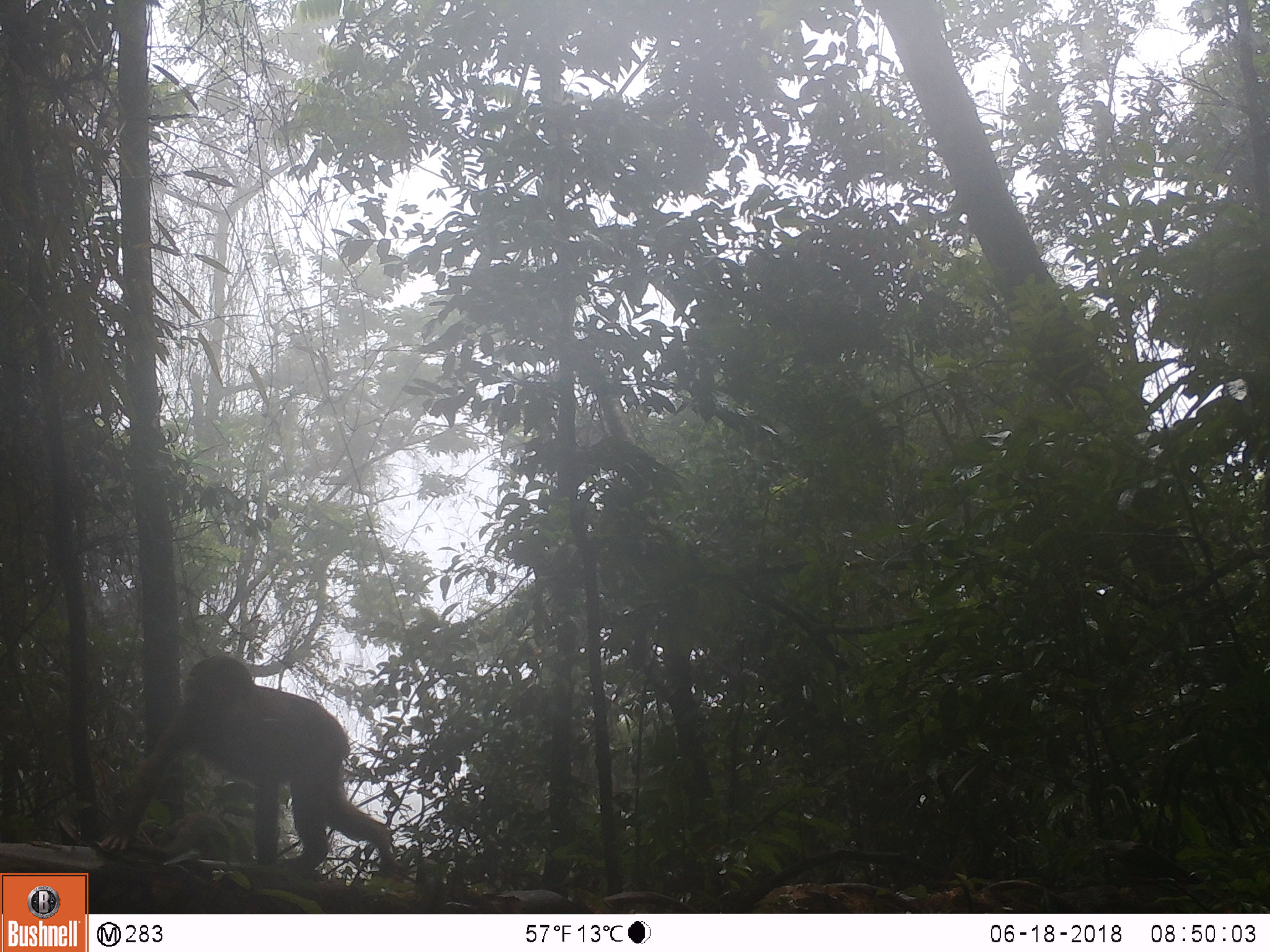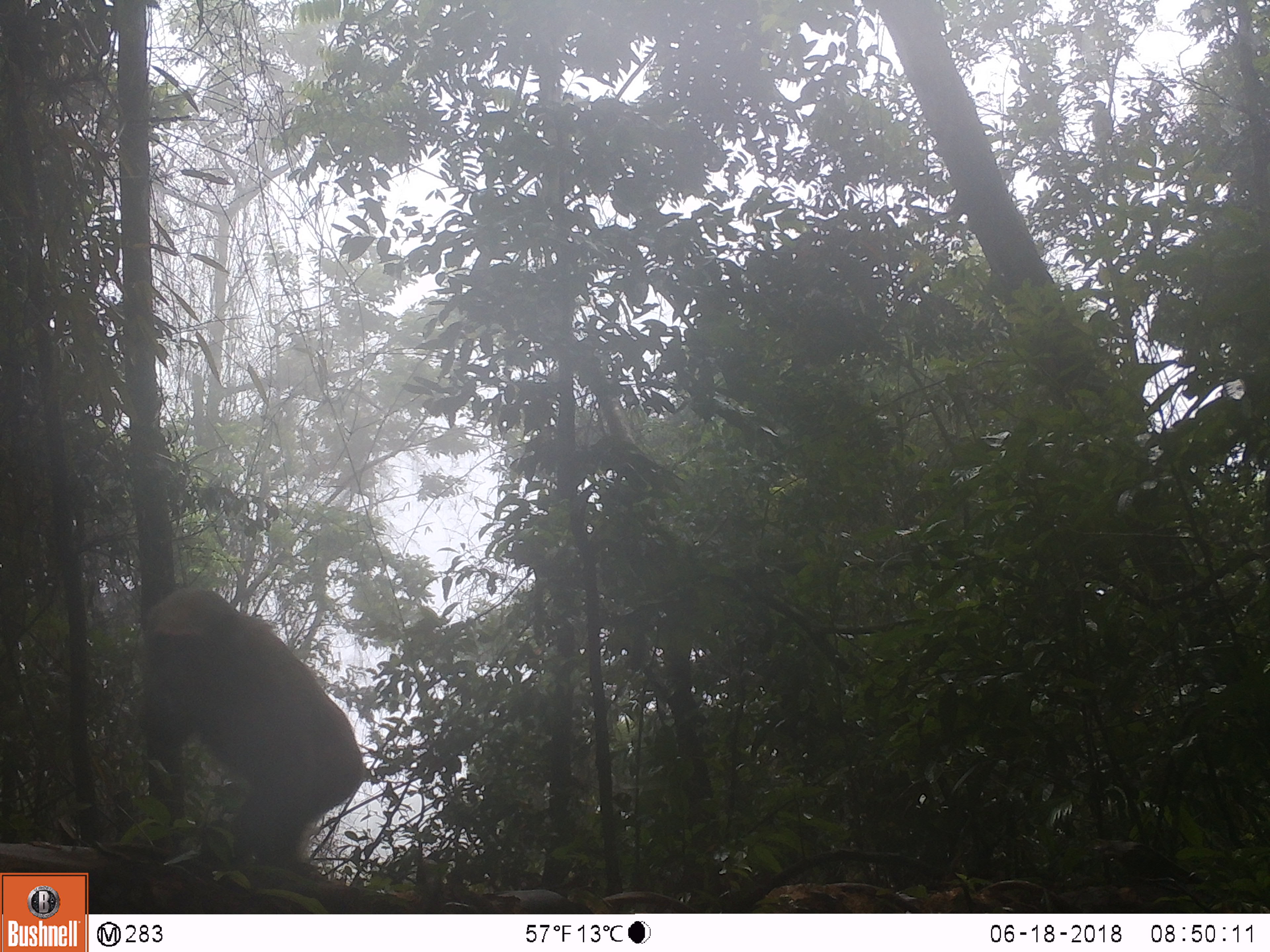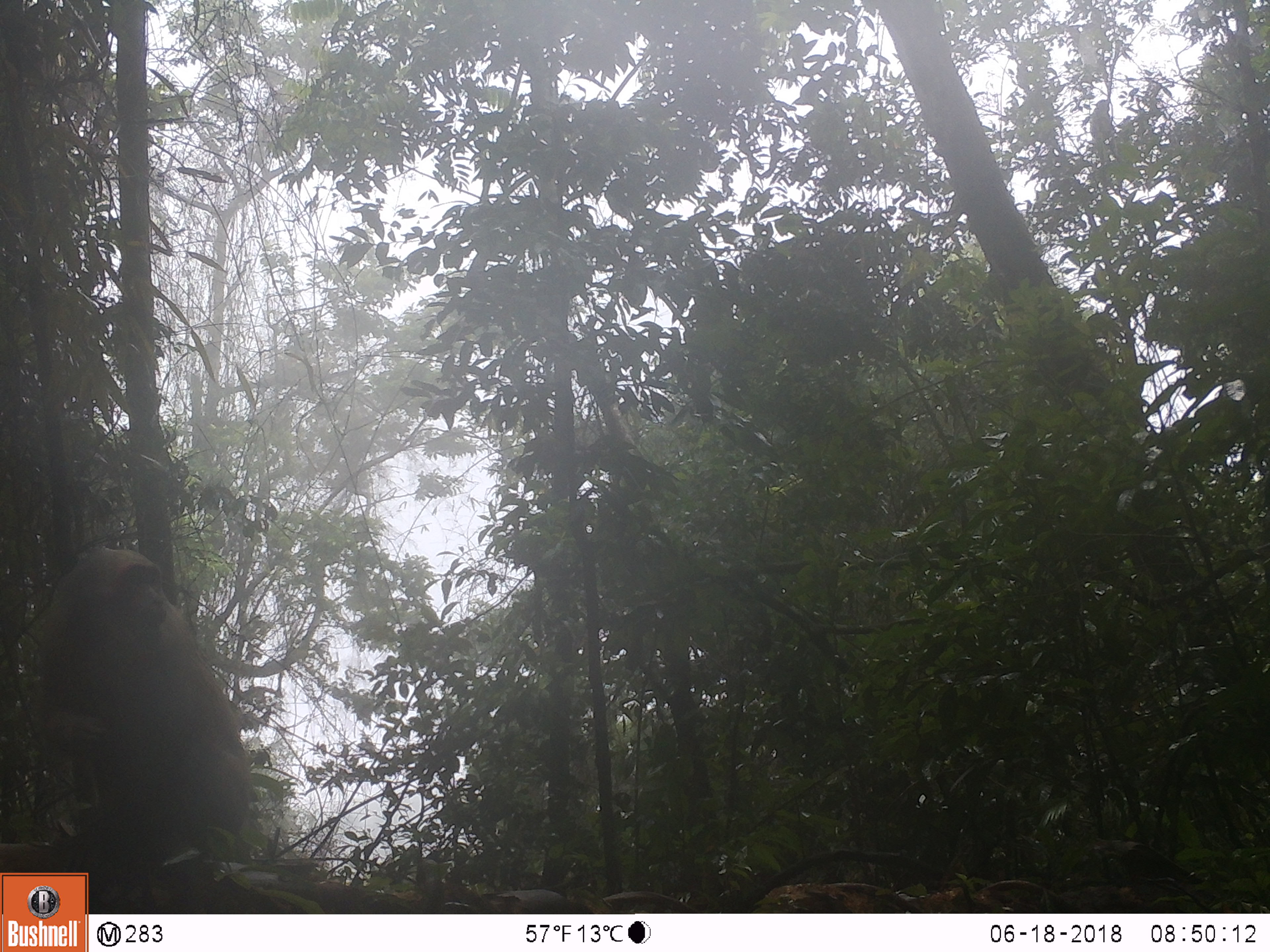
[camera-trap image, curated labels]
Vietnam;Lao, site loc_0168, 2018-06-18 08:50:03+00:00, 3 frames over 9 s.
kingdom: Animalia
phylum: Chordata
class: Mammalia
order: Primates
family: Cercopithecidae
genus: Macaca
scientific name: Macaca arctoides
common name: stump-tailed macaque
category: stump tailed macaque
Stump tailed macaque (stump-tailed macaque) (Macaca arctoides). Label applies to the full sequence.